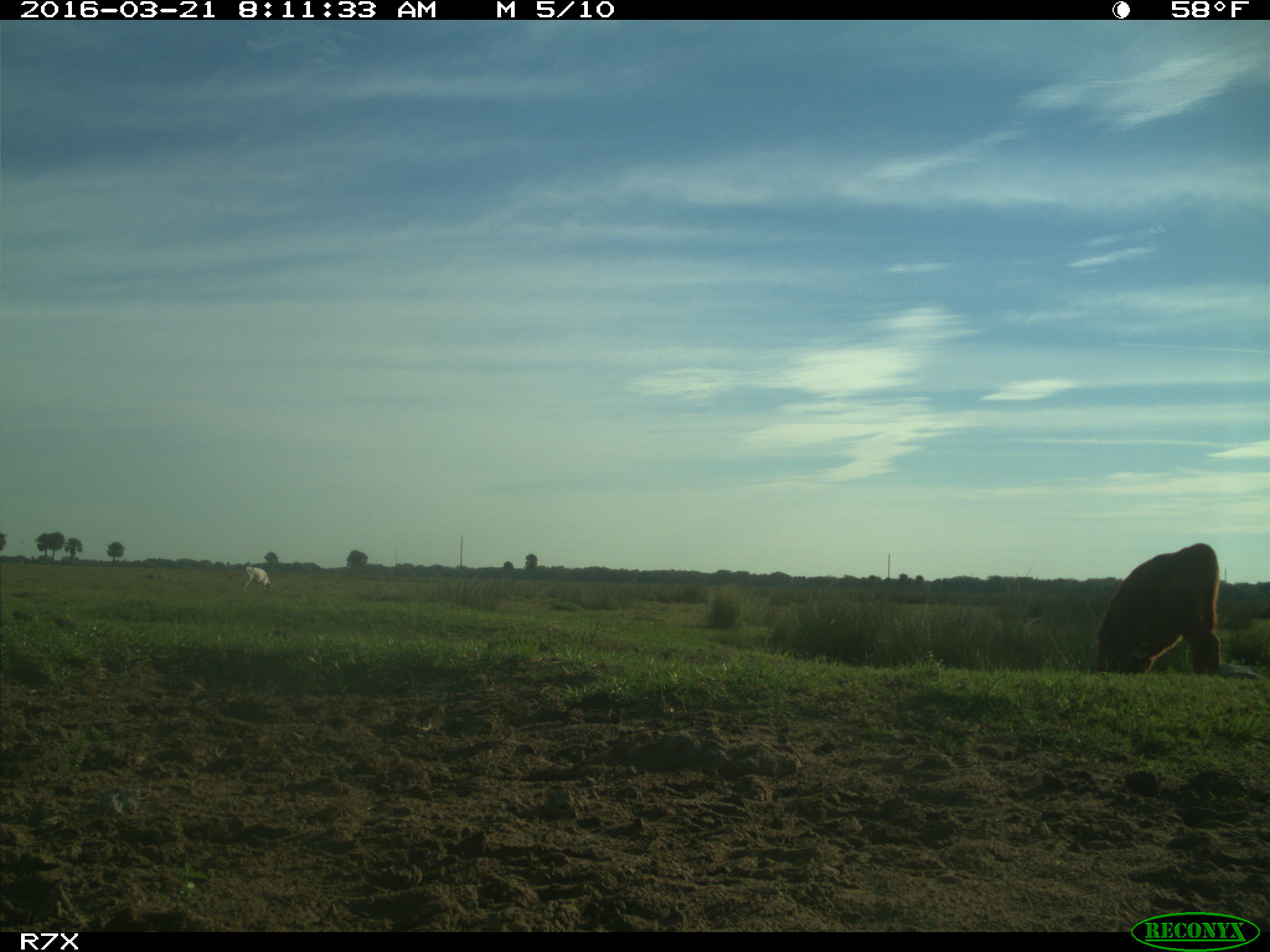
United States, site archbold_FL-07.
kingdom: Animalia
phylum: Chordata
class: Mammalia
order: Artiodactyla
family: Bovidae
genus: Bos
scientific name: Bos taurus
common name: domestic cow